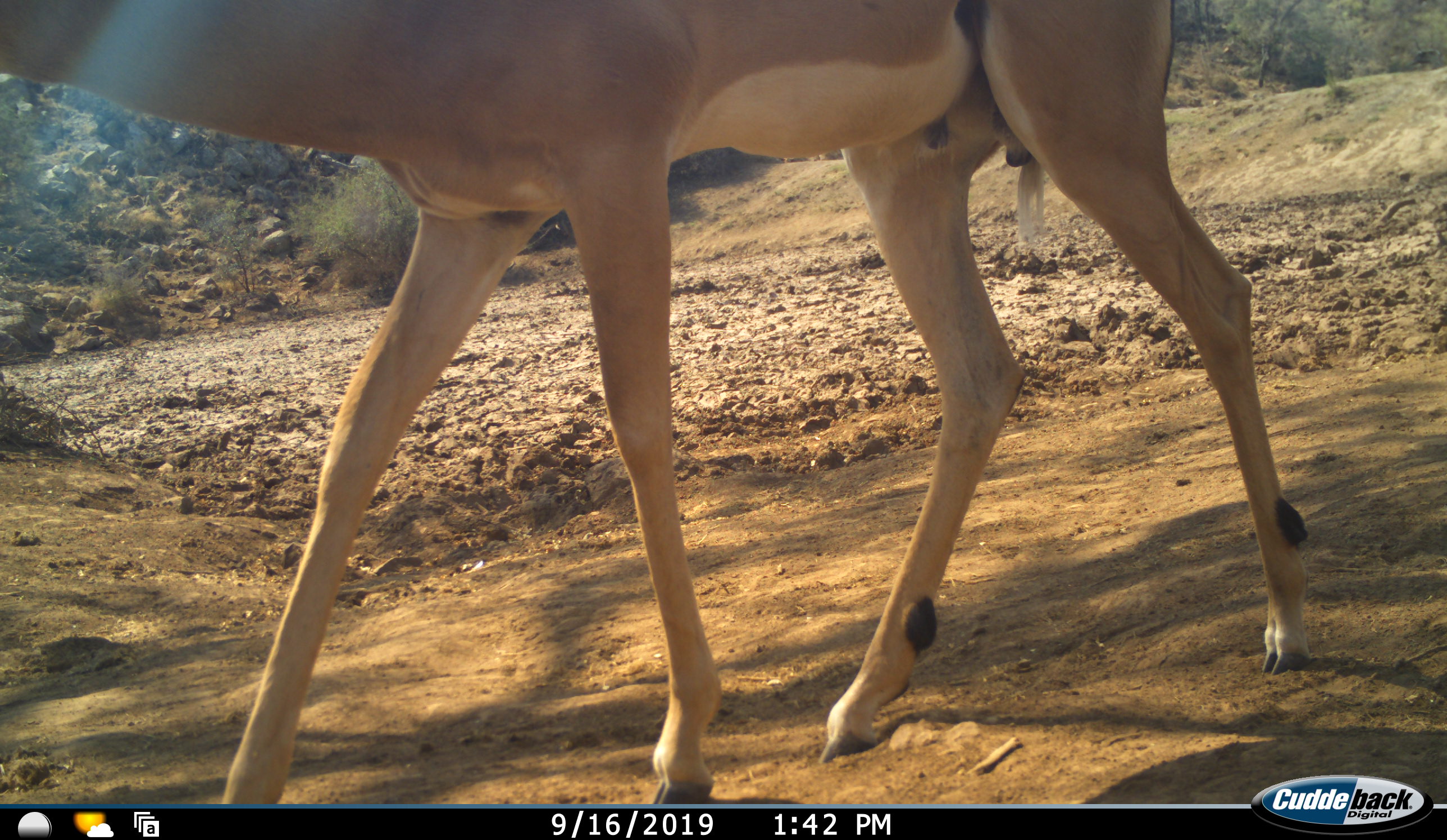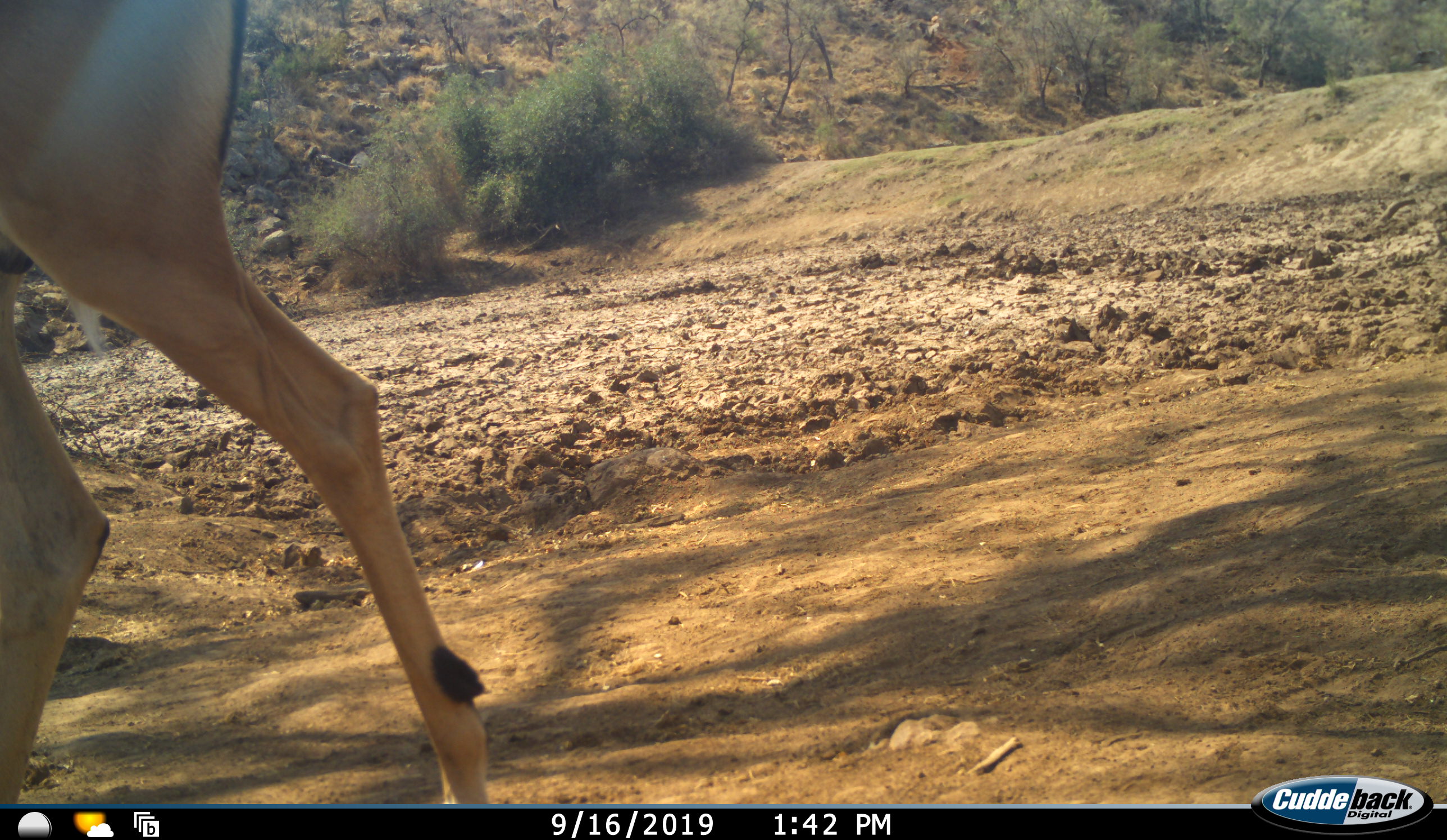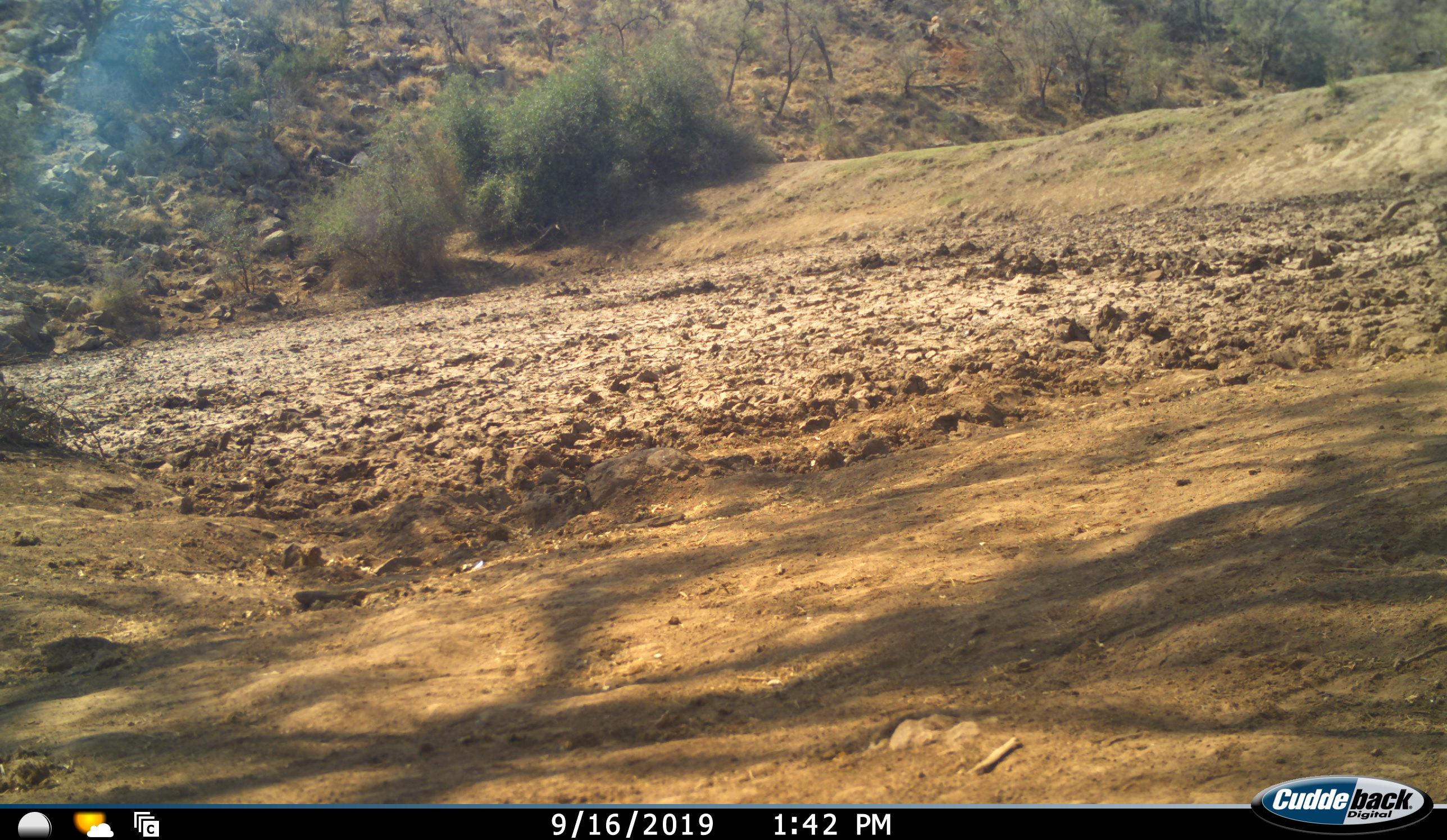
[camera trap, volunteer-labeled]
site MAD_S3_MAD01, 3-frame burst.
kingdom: Animalia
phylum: Chordata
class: Mammalia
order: Artiodactyla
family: Bovidae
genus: Aepyceros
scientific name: Aepyceros melampus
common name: impala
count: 1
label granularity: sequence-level